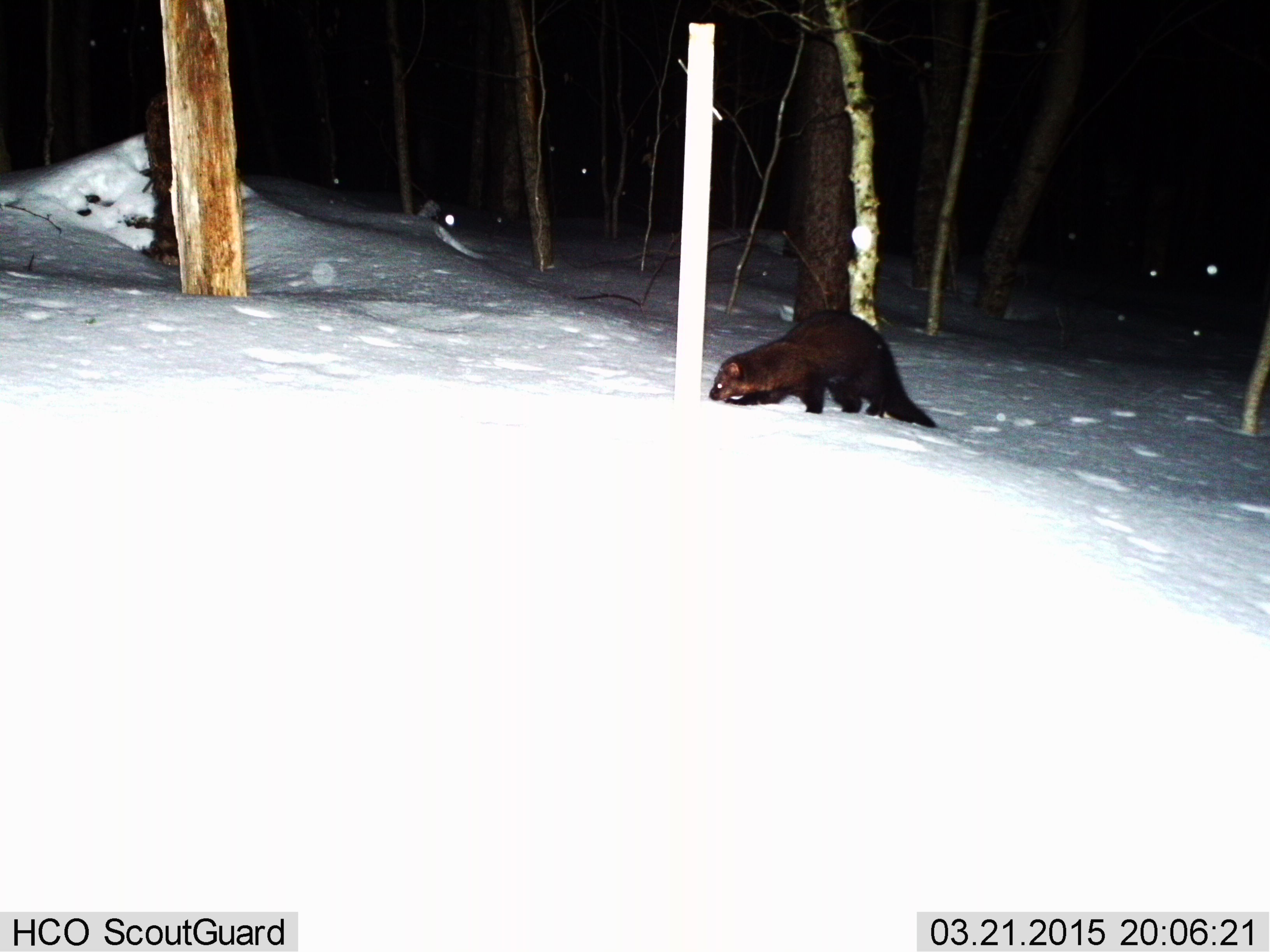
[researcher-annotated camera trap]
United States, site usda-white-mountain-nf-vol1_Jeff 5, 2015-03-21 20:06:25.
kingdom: Animalia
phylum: Chordata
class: Mammalia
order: Carnivora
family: Mustelidae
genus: Pekania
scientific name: Pekania pennanti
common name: fisher